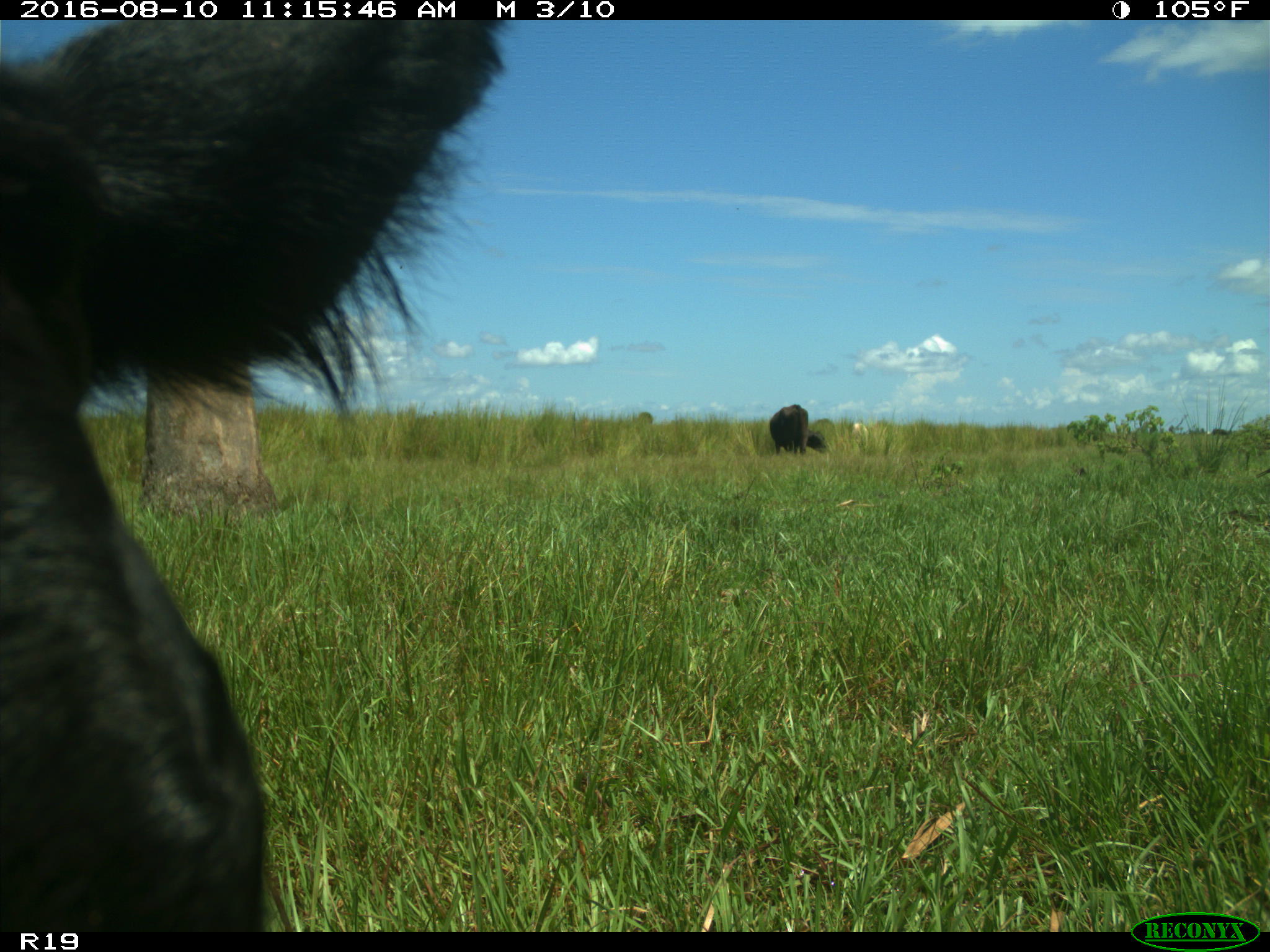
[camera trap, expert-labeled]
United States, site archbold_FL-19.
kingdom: Animalia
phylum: Chordata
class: Mammalia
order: Artiodactyla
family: Bovidae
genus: Bos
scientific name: Bos taurus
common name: domestic cow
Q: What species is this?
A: Bos taurus (domestic cow).